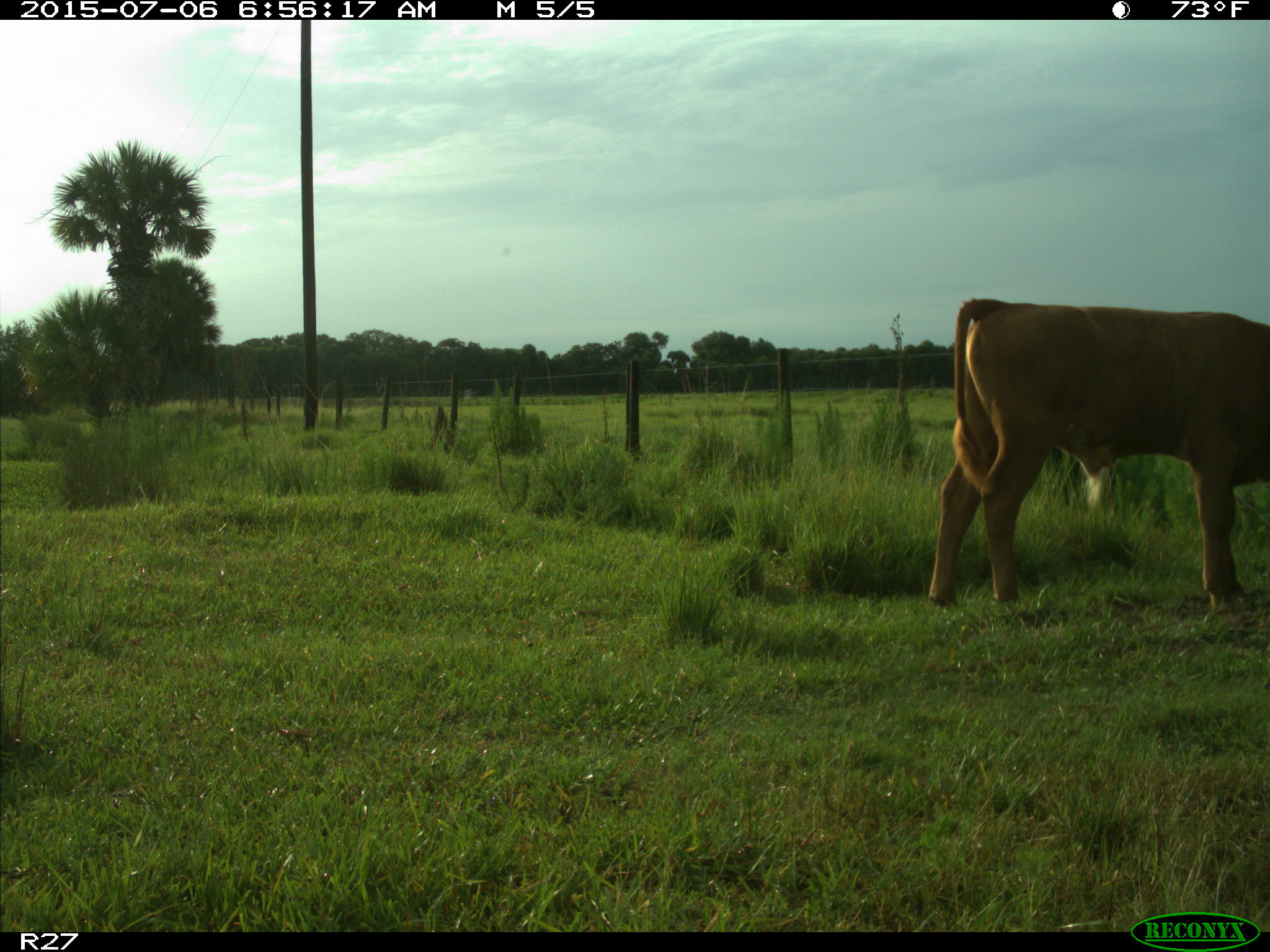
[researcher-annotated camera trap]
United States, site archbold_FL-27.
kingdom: Animalia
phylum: Chordata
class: Mammalia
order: Artiodactyla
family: Bovidae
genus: Bos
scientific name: Bos taurus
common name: domestic cow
Bos taurus (domestic cow).